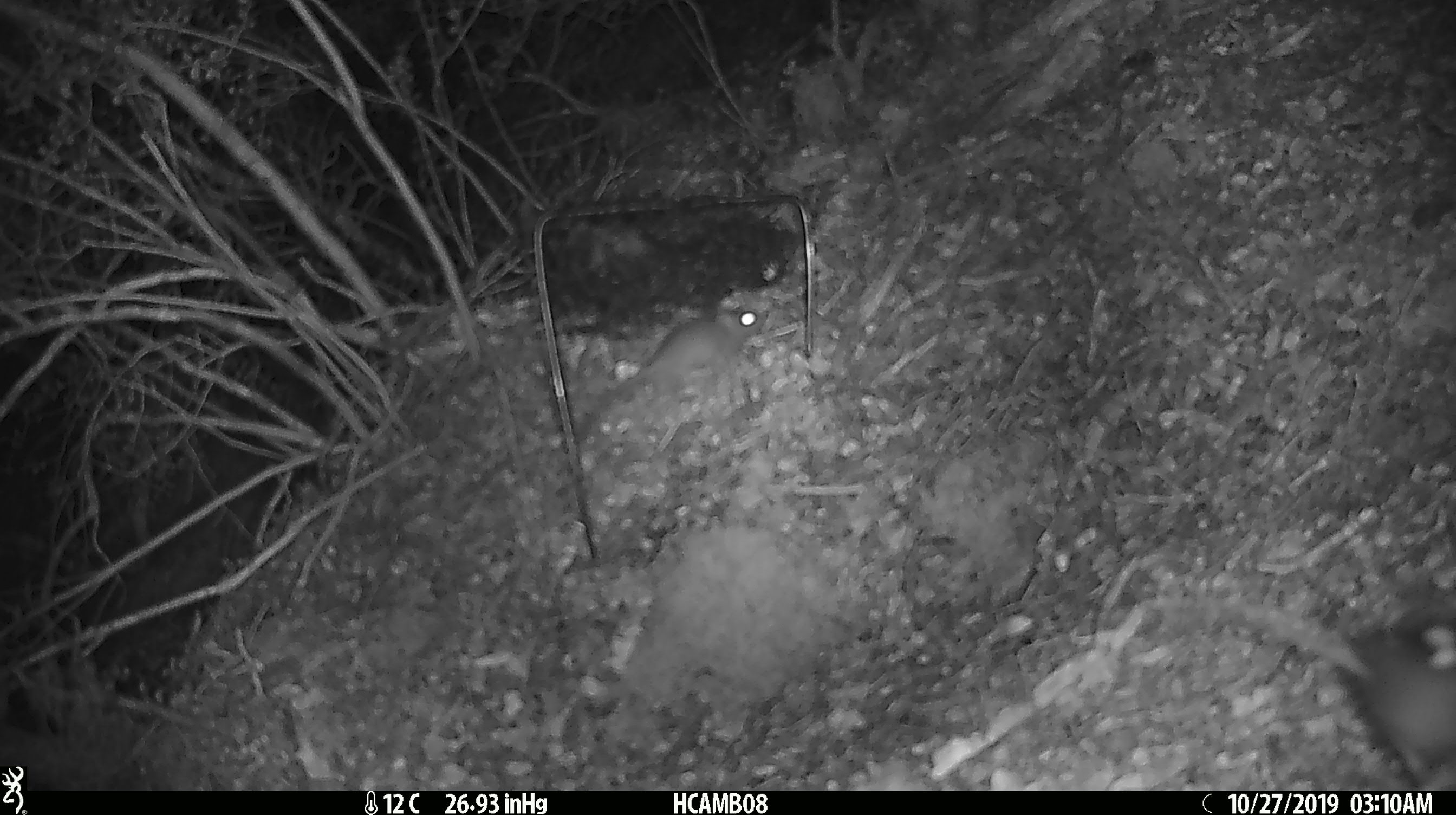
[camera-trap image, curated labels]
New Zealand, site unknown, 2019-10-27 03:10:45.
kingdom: Animalia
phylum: Chordata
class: Mammalia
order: Rodentia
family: Muridae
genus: Mus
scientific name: Mus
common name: mouse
Mouse (Mus).